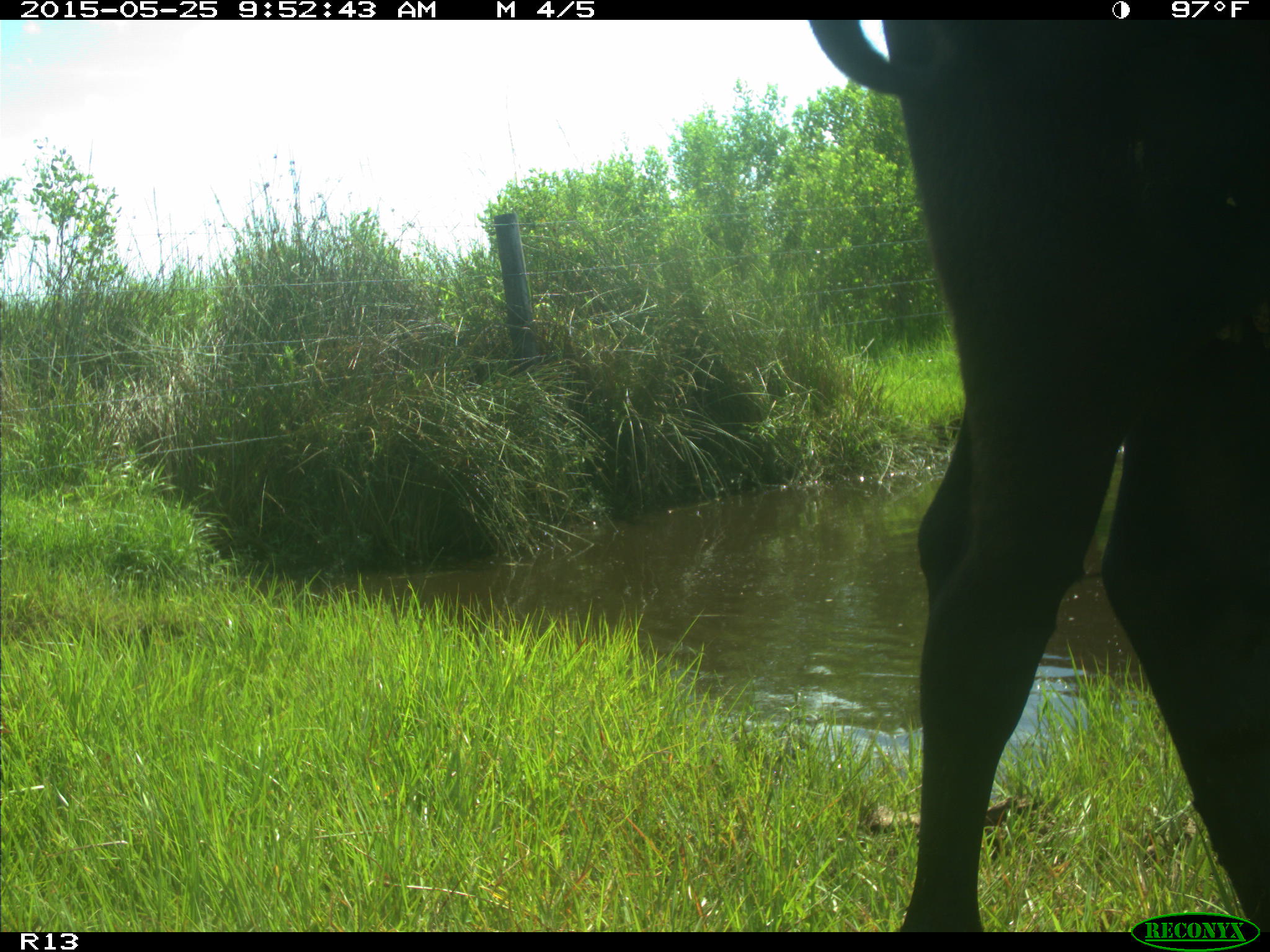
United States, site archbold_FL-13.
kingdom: Animalia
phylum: Chordata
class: Mammalia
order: Artiodactyla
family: Bovidae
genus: Bos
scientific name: Bos taurus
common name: domestic cow